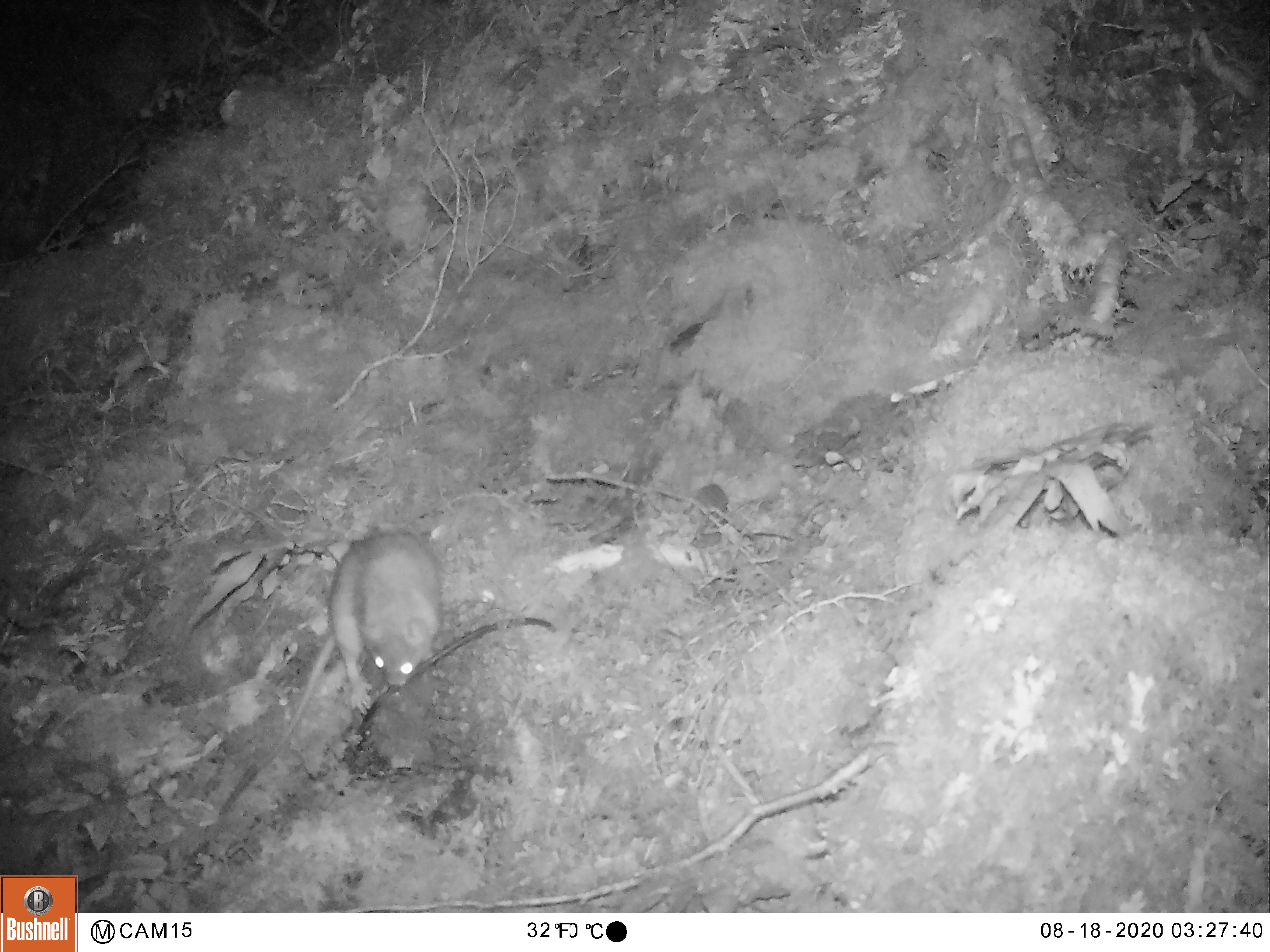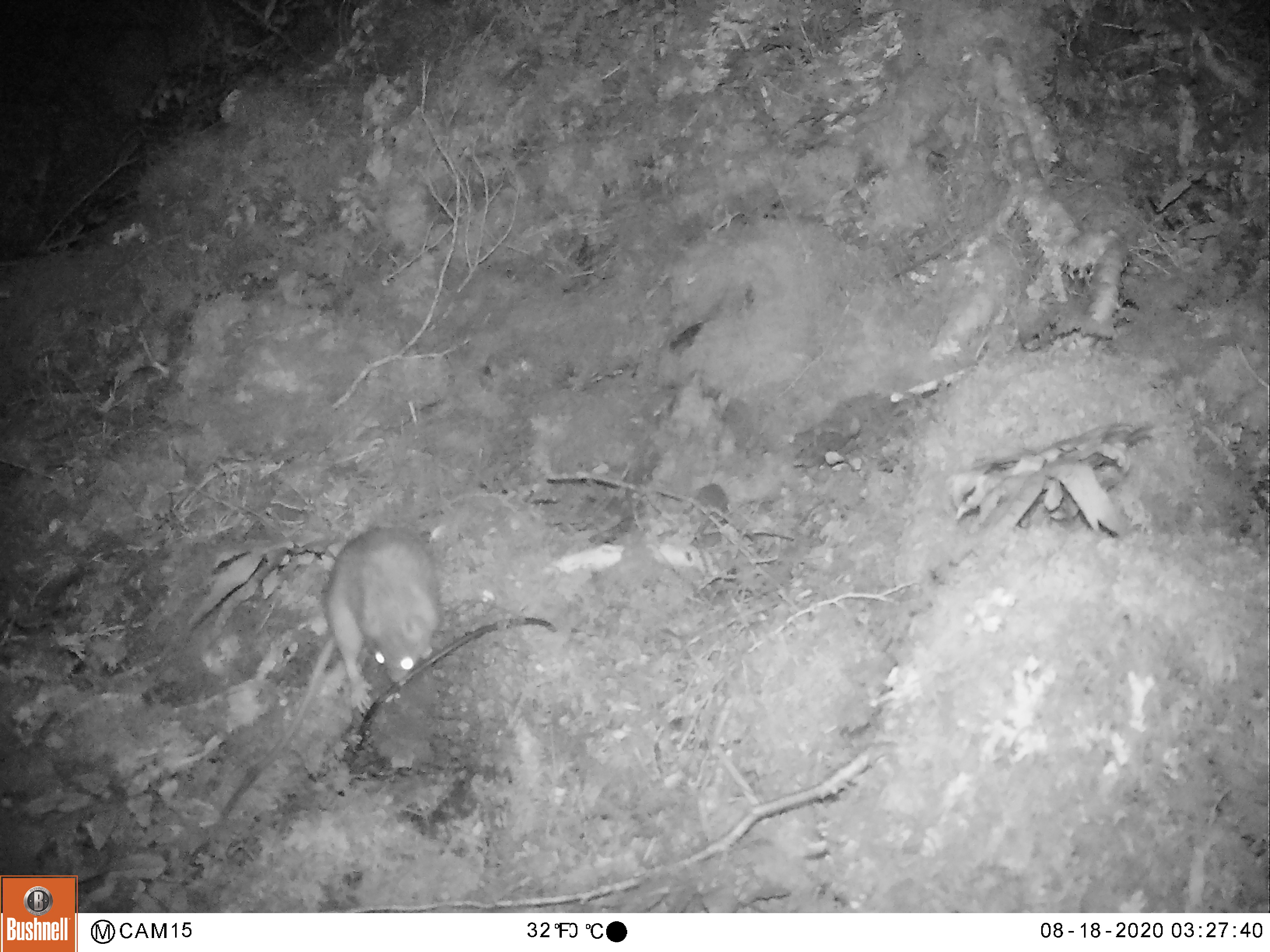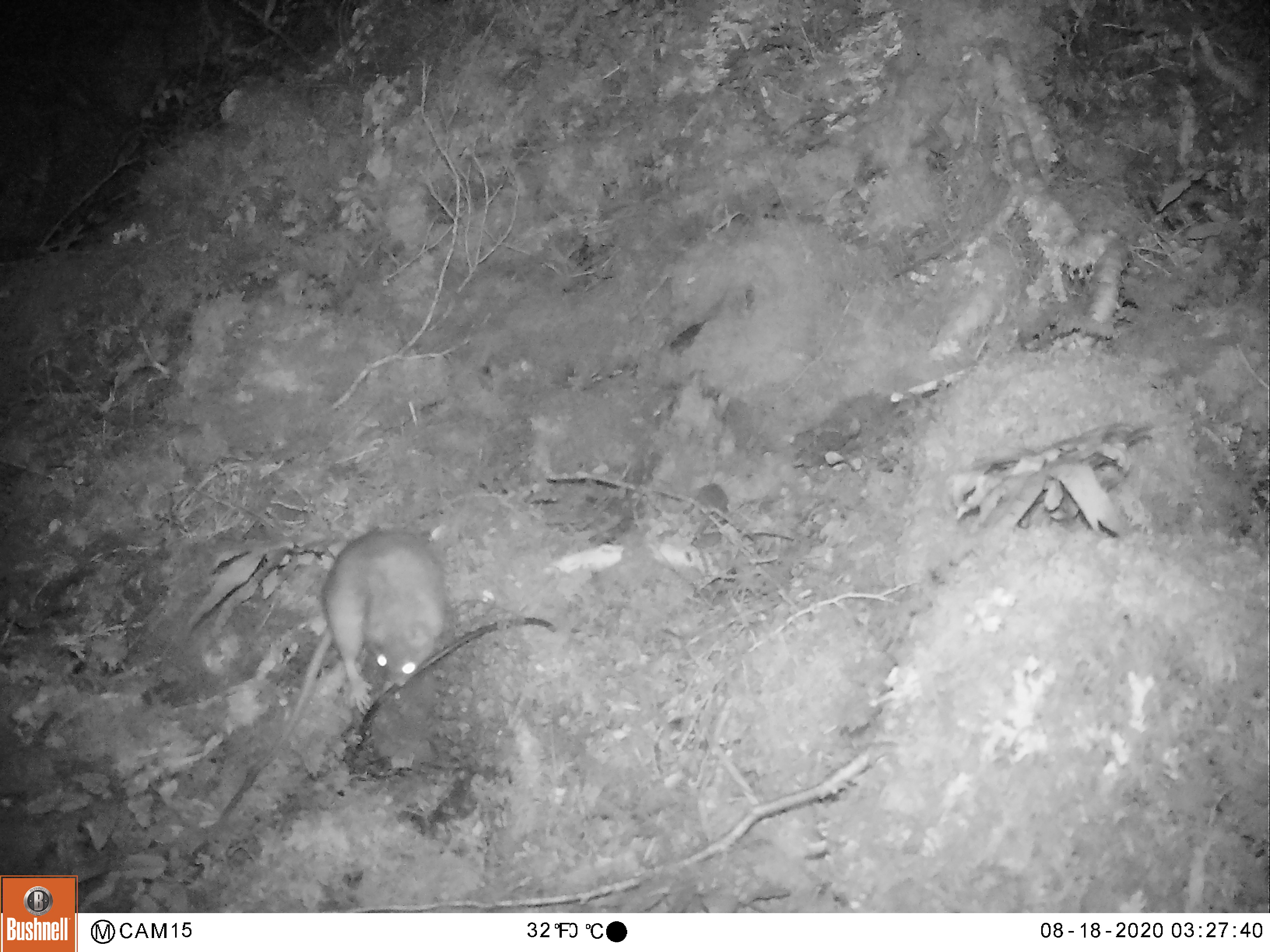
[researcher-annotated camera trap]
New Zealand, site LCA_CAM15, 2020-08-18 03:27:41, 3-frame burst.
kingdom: Animalia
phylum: Chordata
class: Mammalia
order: Rodentia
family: Muridae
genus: Rattus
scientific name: Rattus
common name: rat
Rat (Rattus).